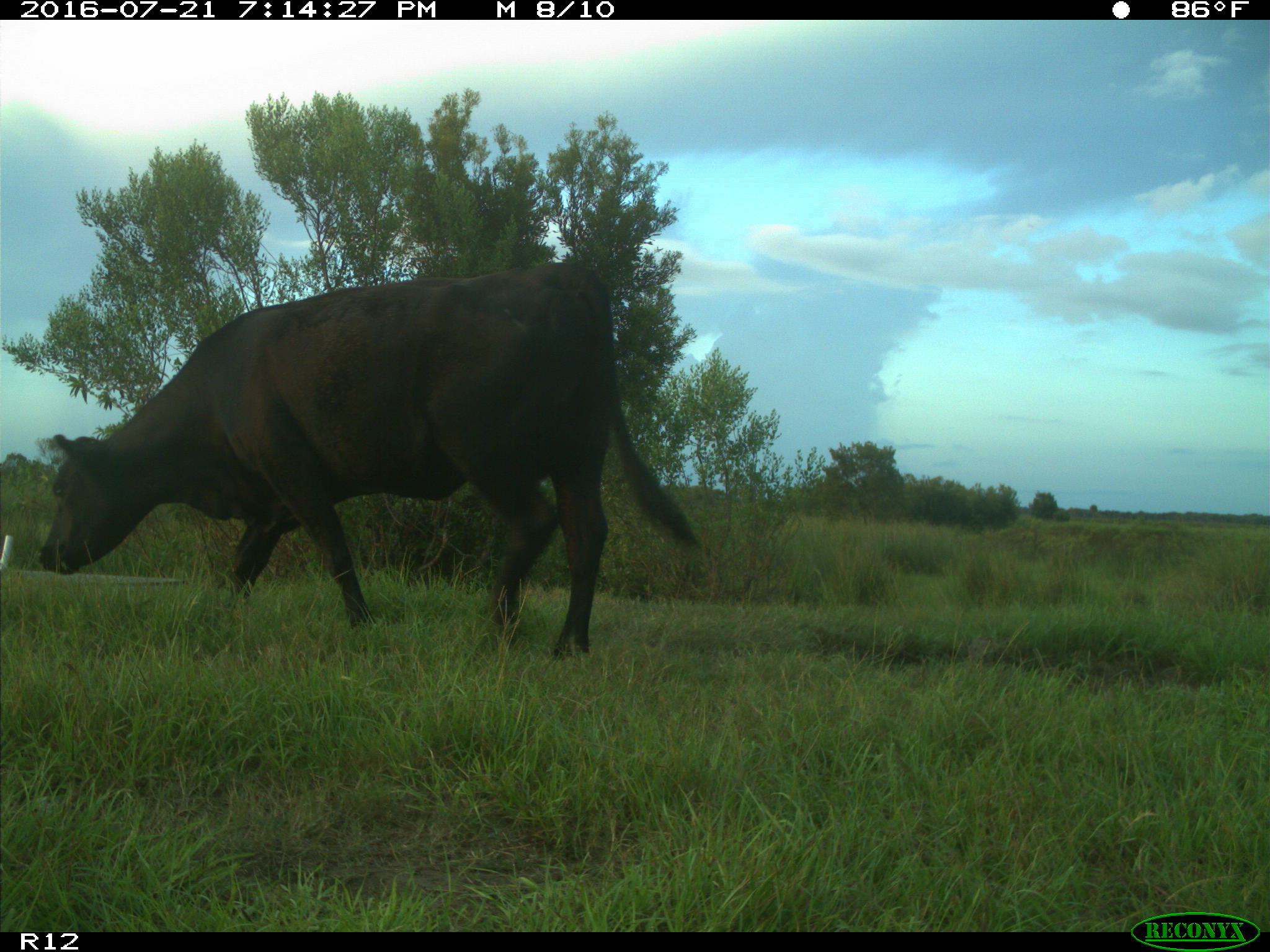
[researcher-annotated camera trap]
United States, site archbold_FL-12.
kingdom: Animalia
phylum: Chordata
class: Mammalia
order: Artiodactyla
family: Bovidae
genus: Bos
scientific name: Bos taurus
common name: domestic cow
Bos taurus (domestic cow).